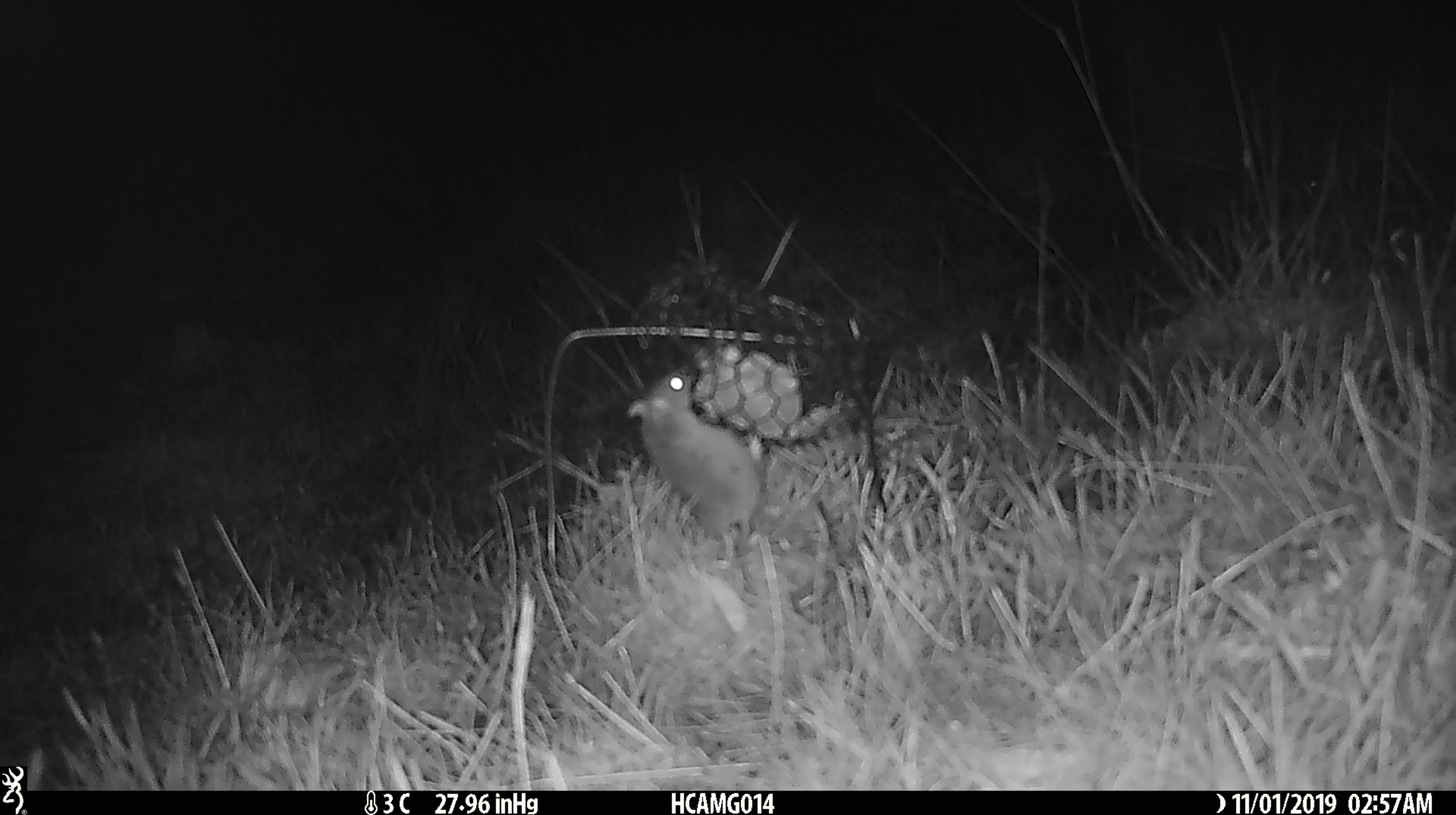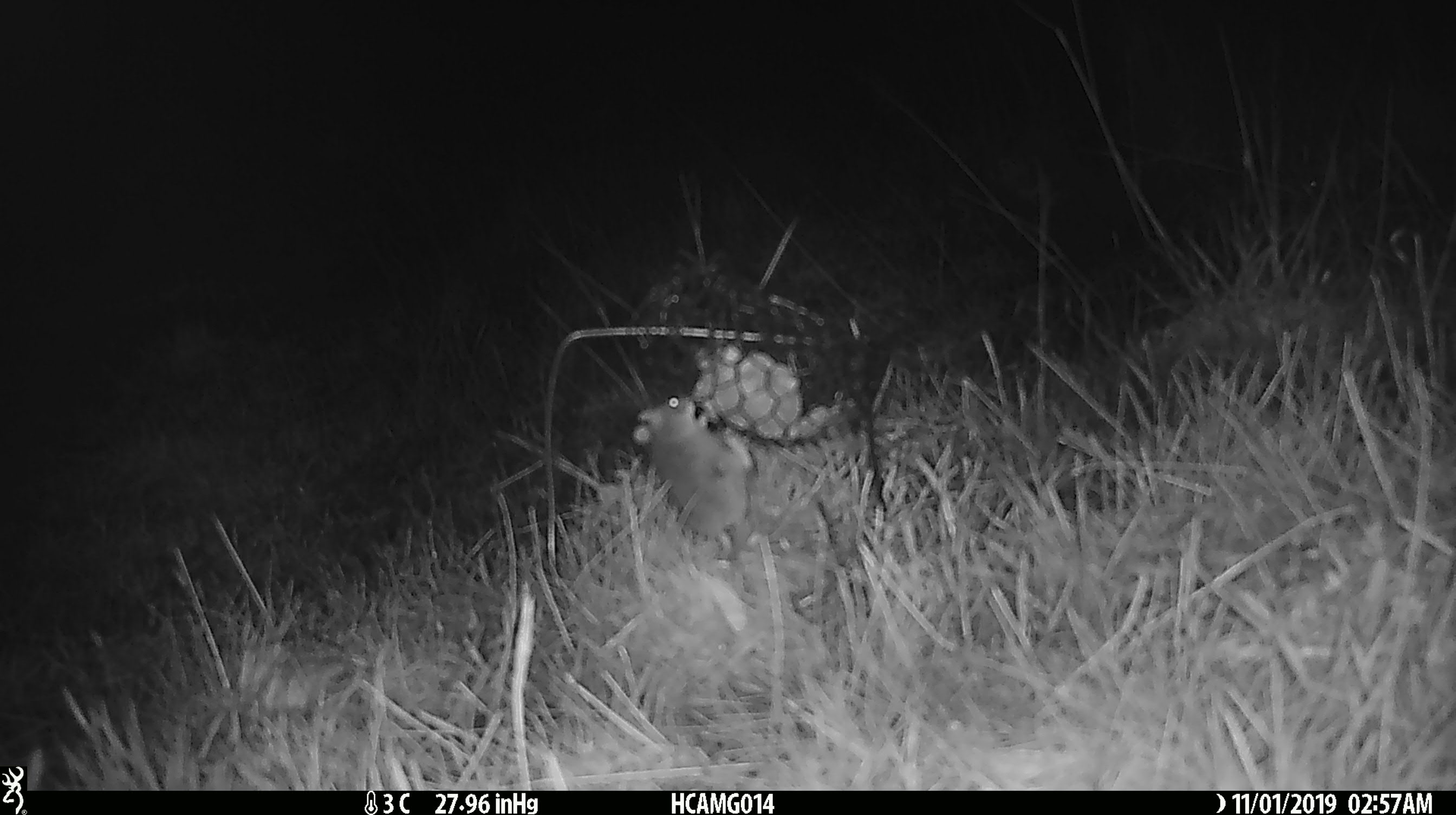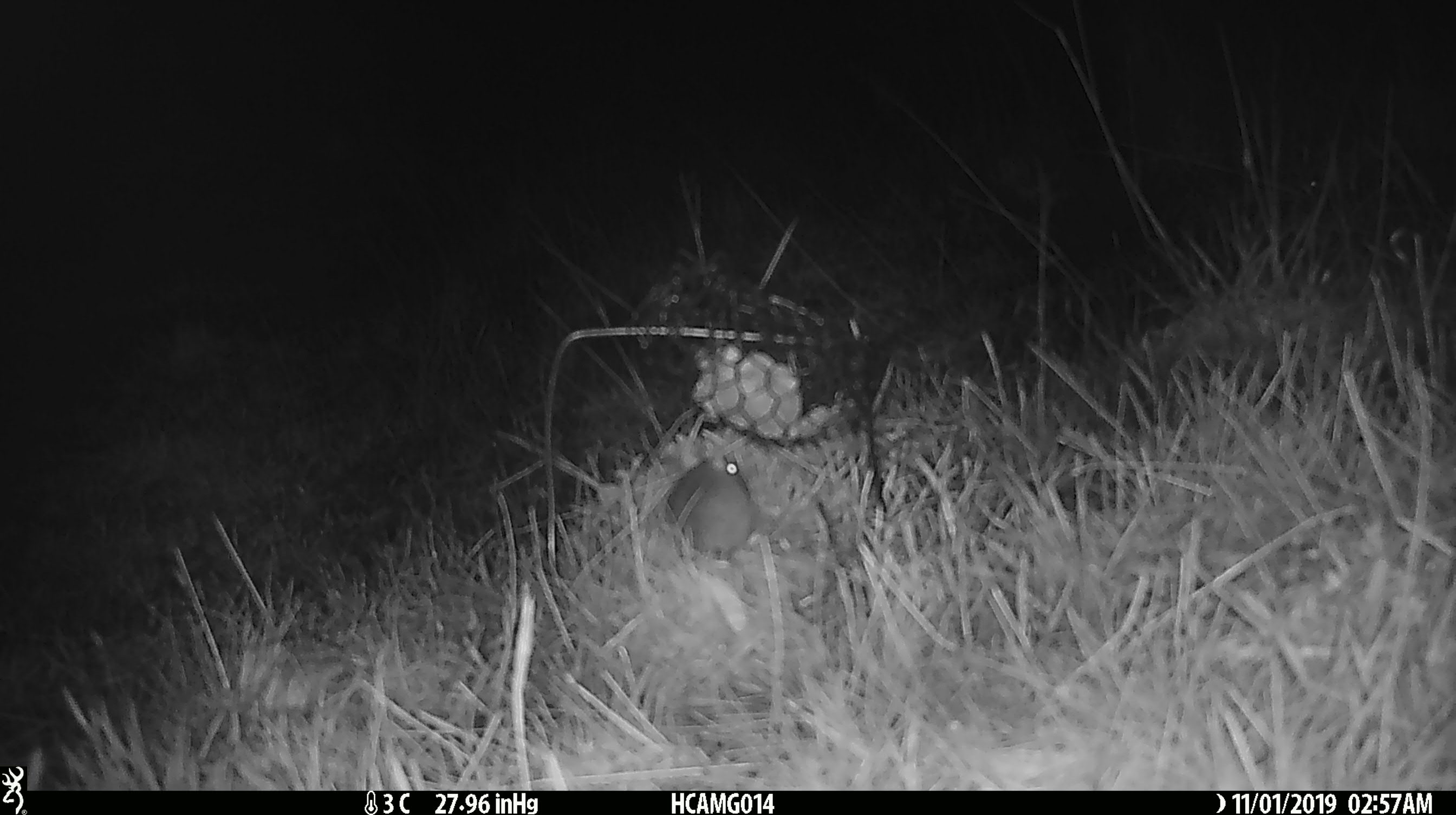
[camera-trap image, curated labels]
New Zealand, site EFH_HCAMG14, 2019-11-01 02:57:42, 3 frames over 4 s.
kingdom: Animalia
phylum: Chordata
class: Mammalia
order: Rodentia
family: Muridae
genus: Mus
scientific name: Mus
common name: mouse